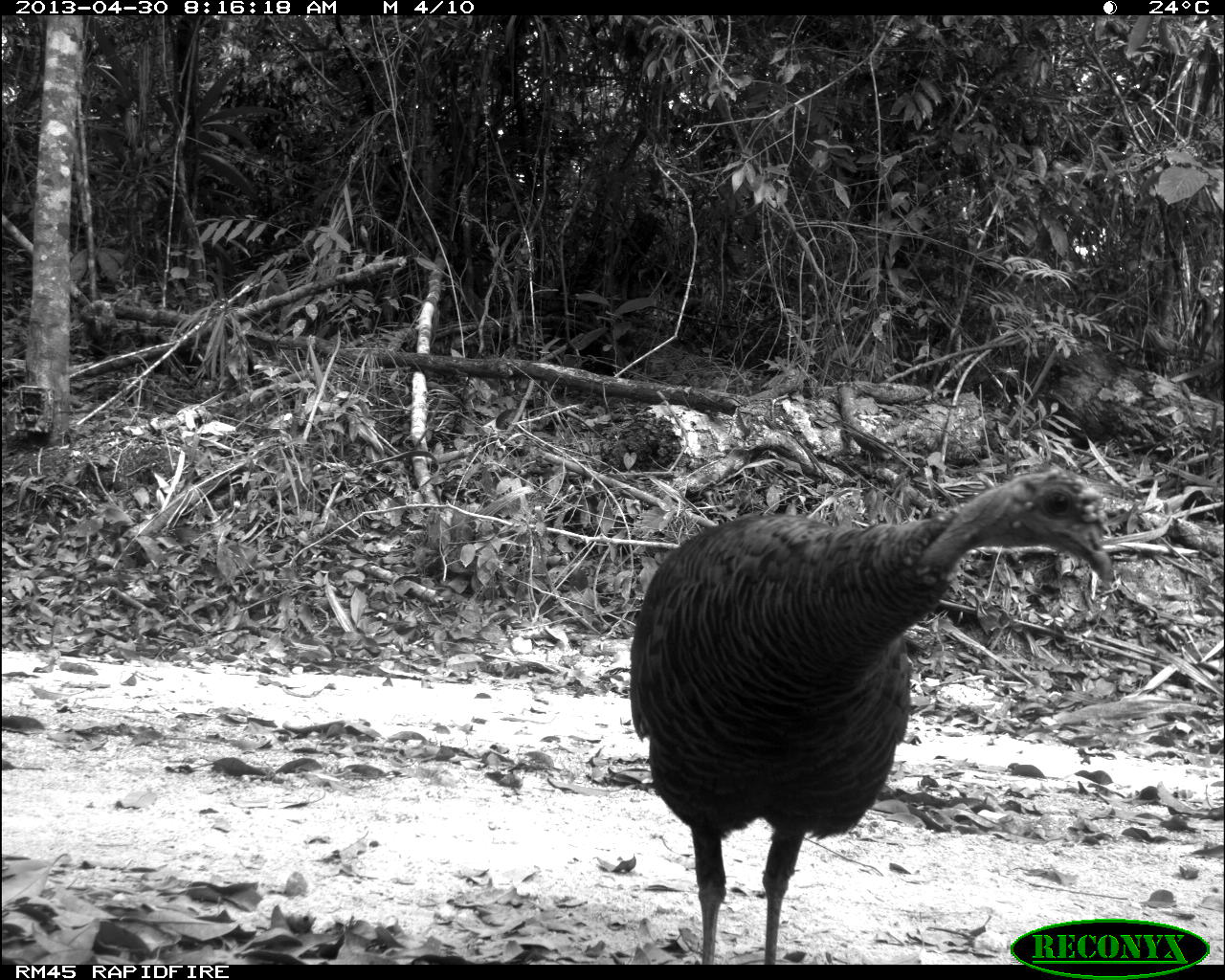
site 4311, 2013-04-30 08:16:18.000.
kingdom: Animalia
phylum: Chordata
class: Aves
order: Galliformes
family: Phasianidae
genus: Meleagris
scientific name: Meleagris ocellata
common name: ocellated turkey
Meleagris ocellata (ocellated turkey), count 1, sex female.